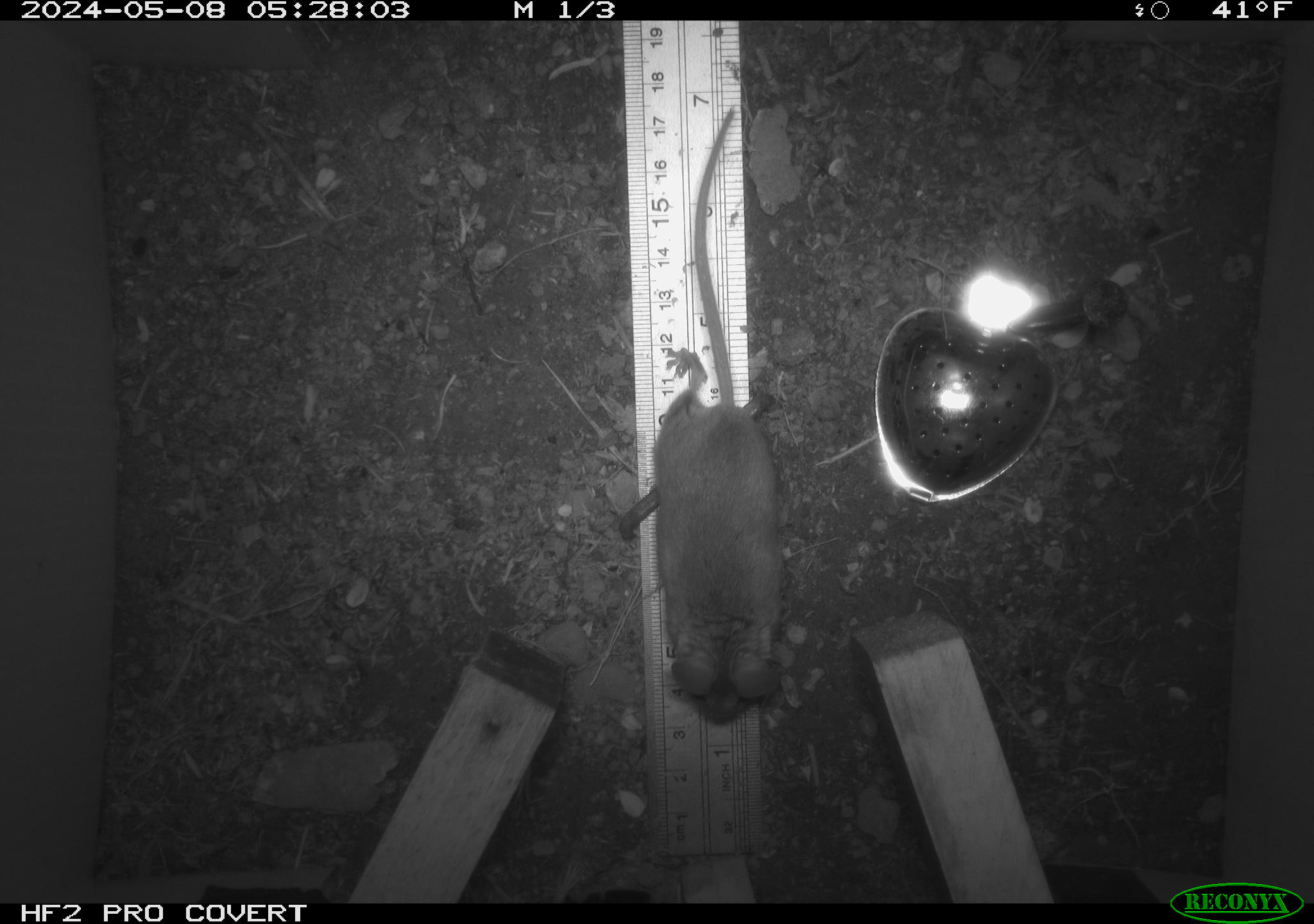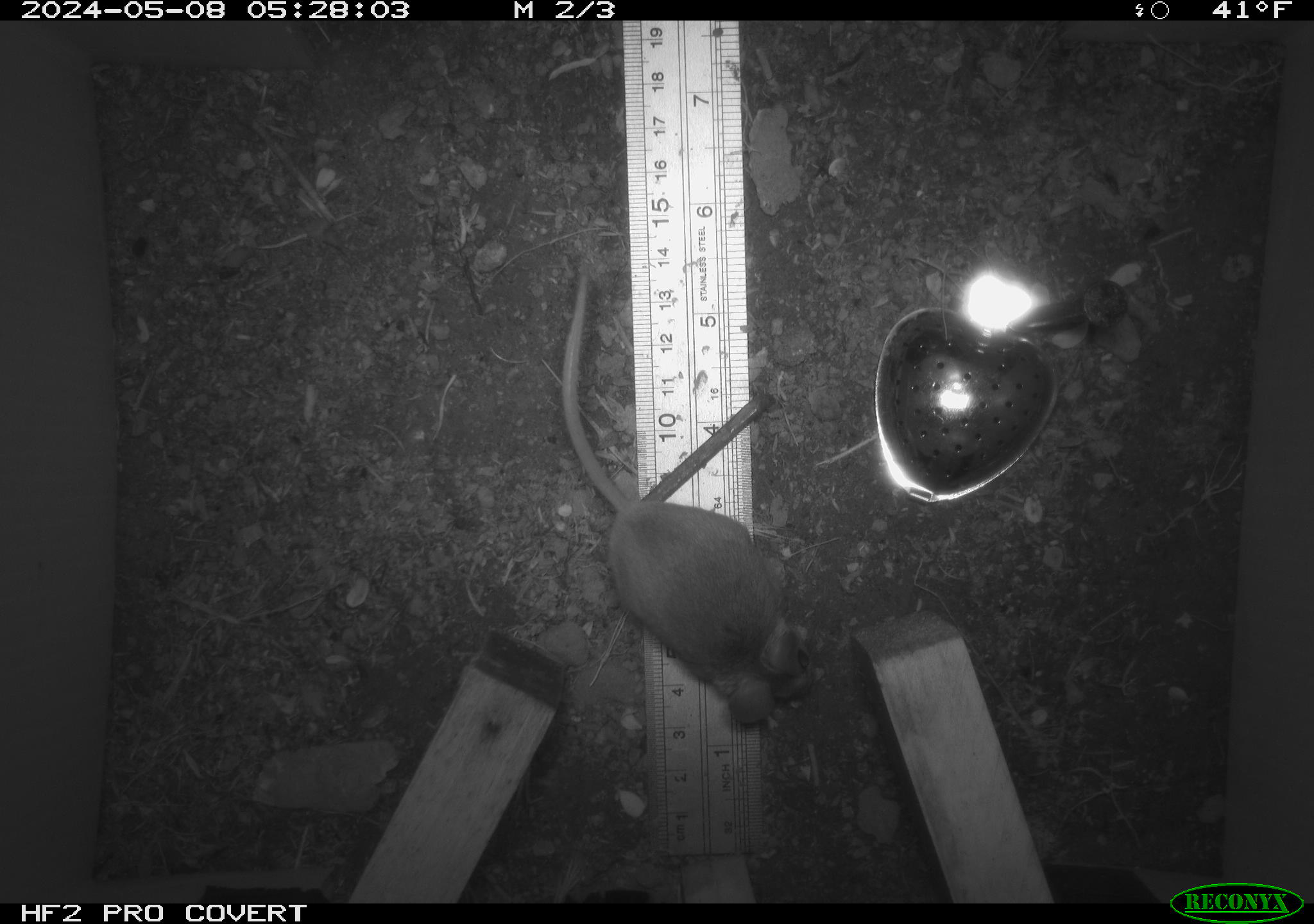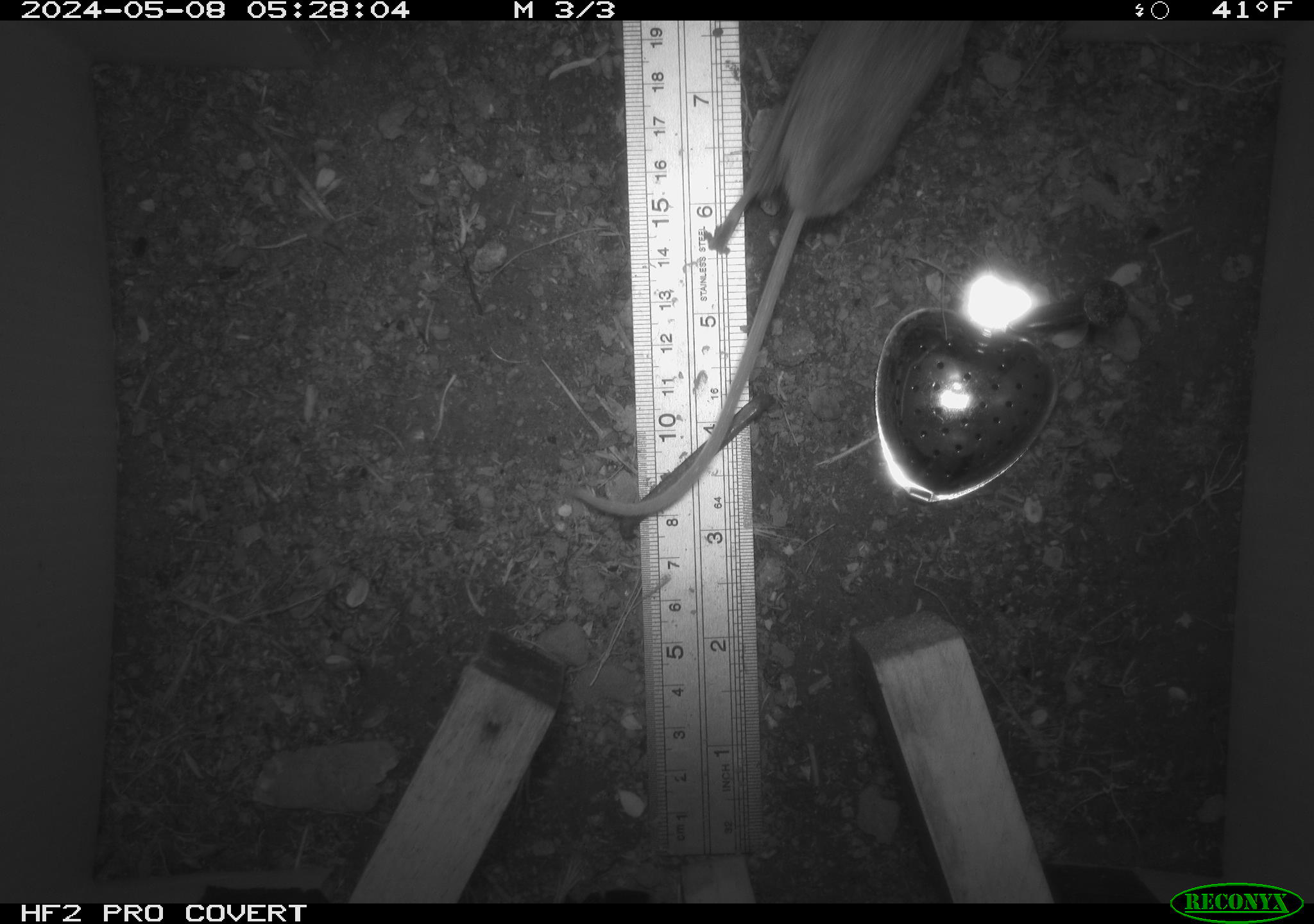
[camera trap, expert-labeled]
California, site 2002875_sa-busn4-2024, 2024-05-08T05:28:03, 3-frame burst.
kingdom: Animalia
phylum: Chordata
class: Mammalia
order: Rodentia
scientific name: Rodentia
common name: rodent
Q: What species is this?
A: Rodent (Rodentia).